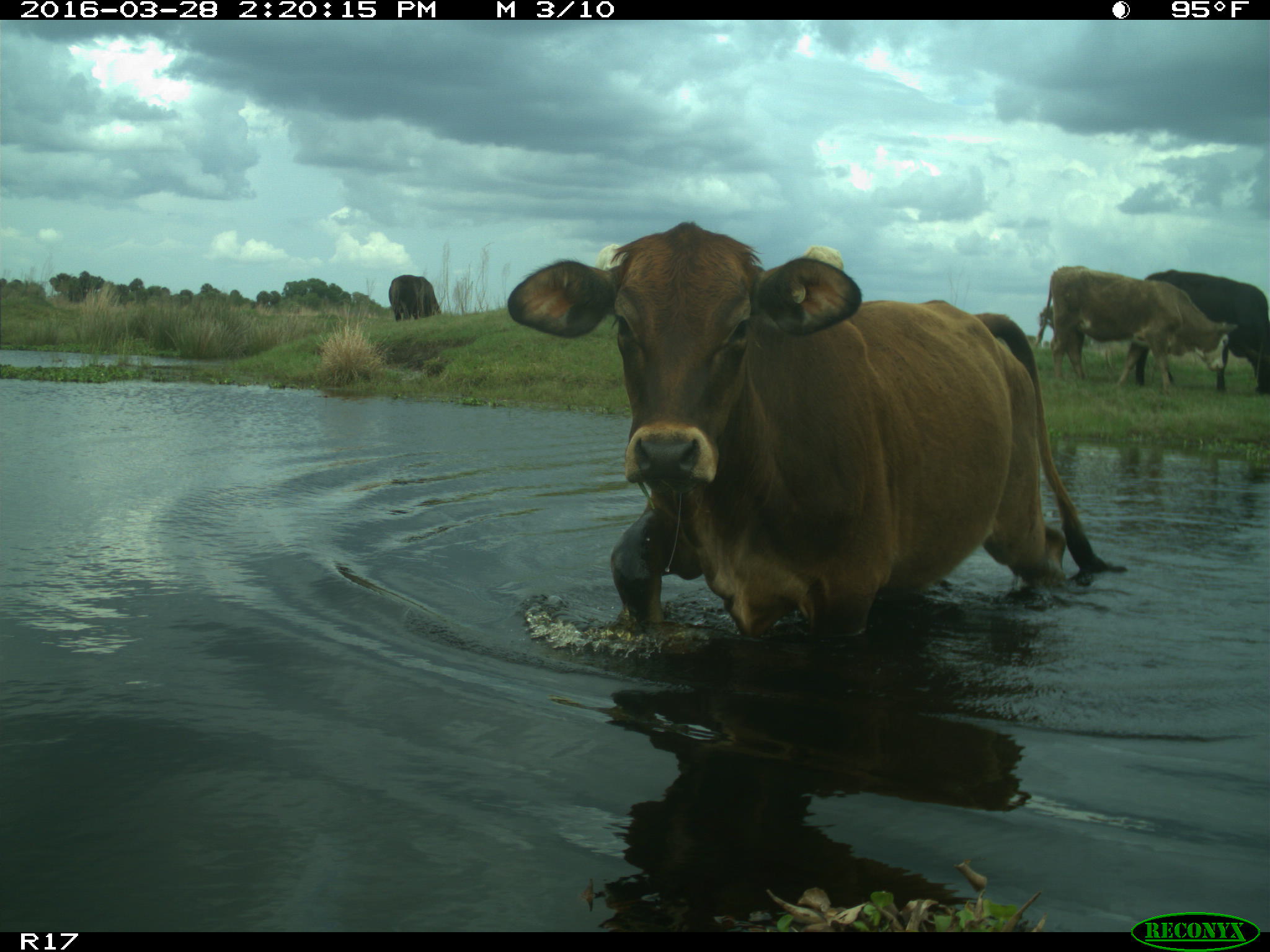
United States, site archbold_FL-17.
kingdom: Animalia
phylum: Chordata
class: Mammalia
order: Artiodactyla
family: Bovidae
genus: Bos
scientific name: Bos taurus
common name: domestic cow